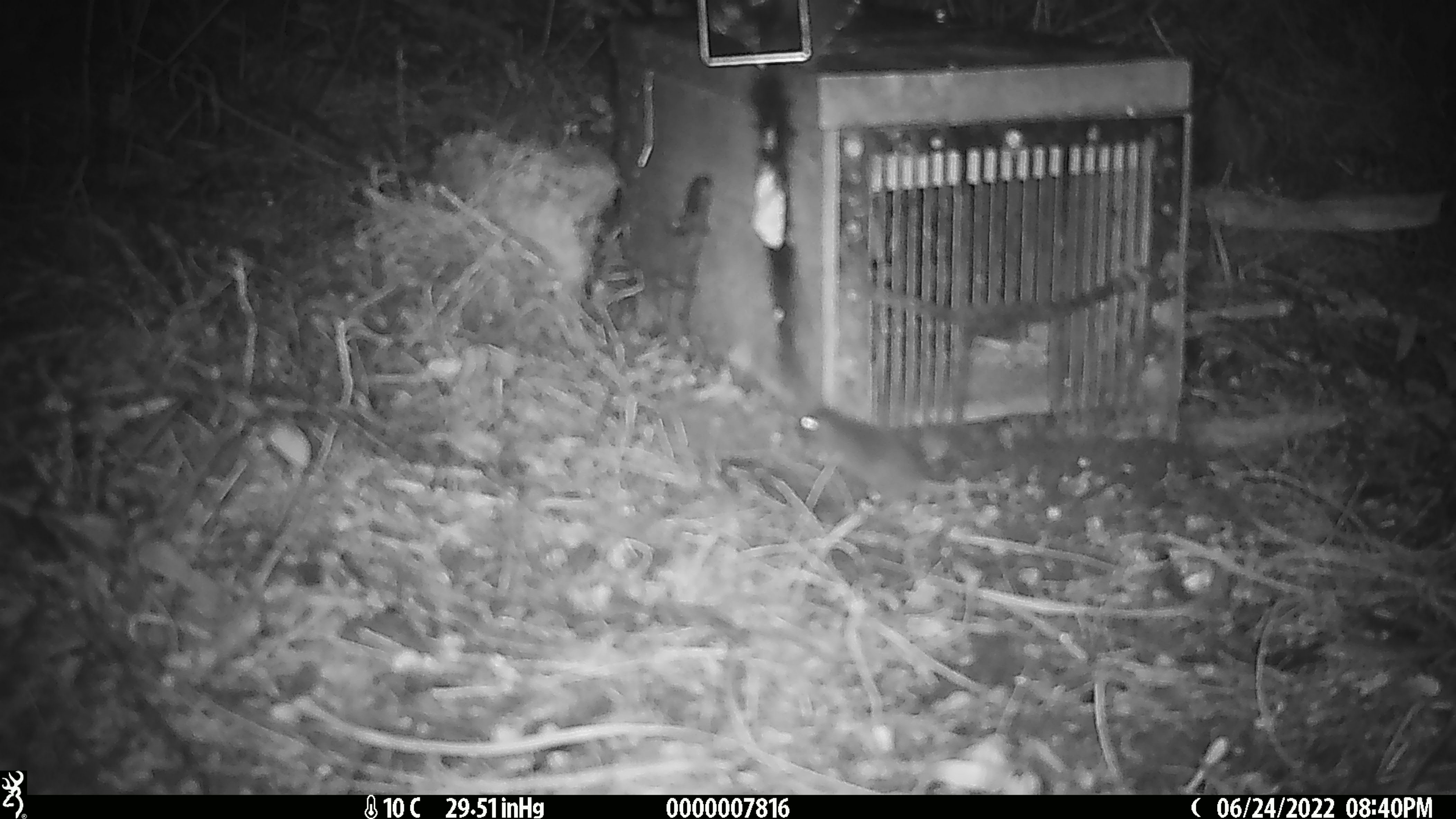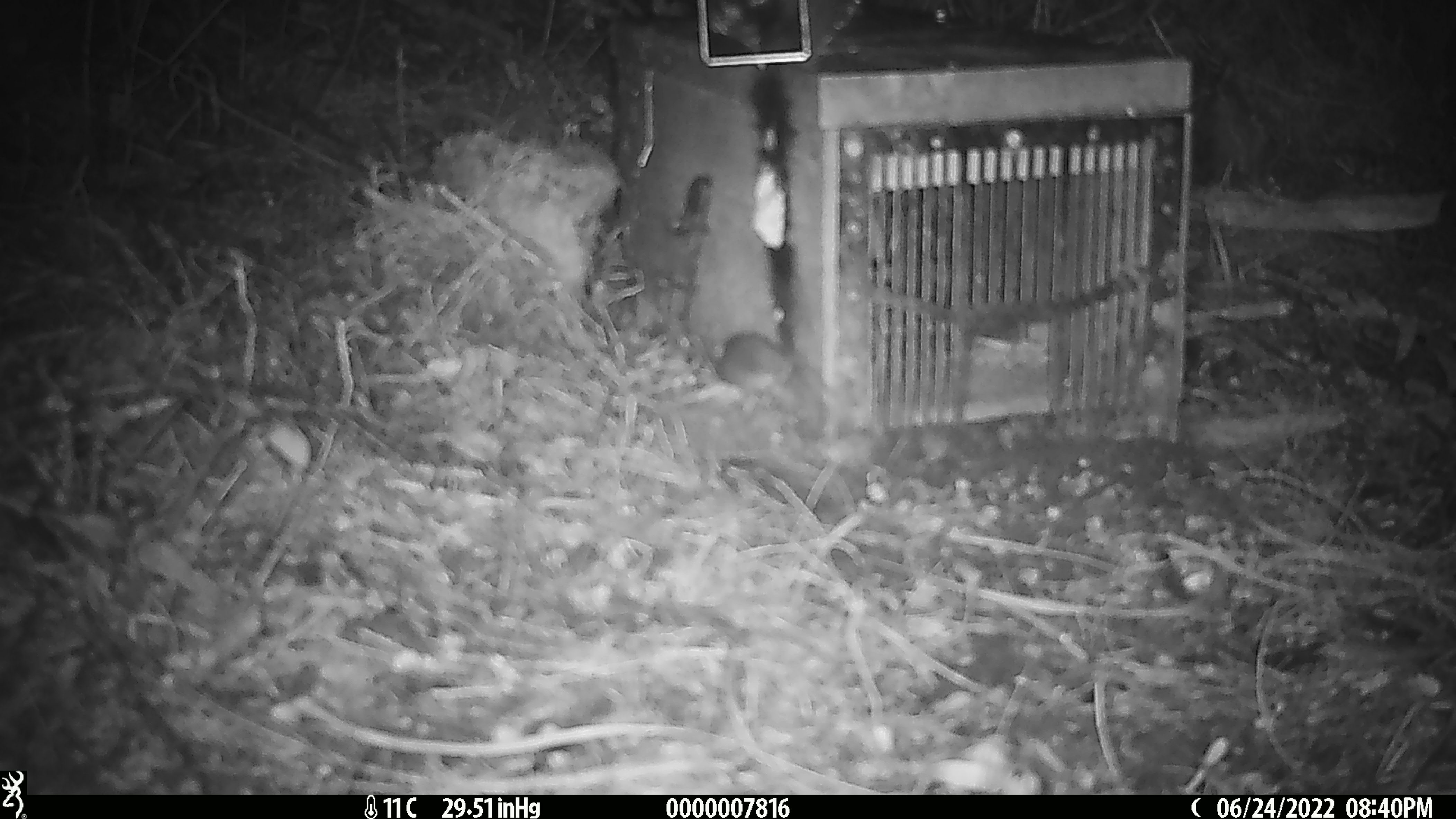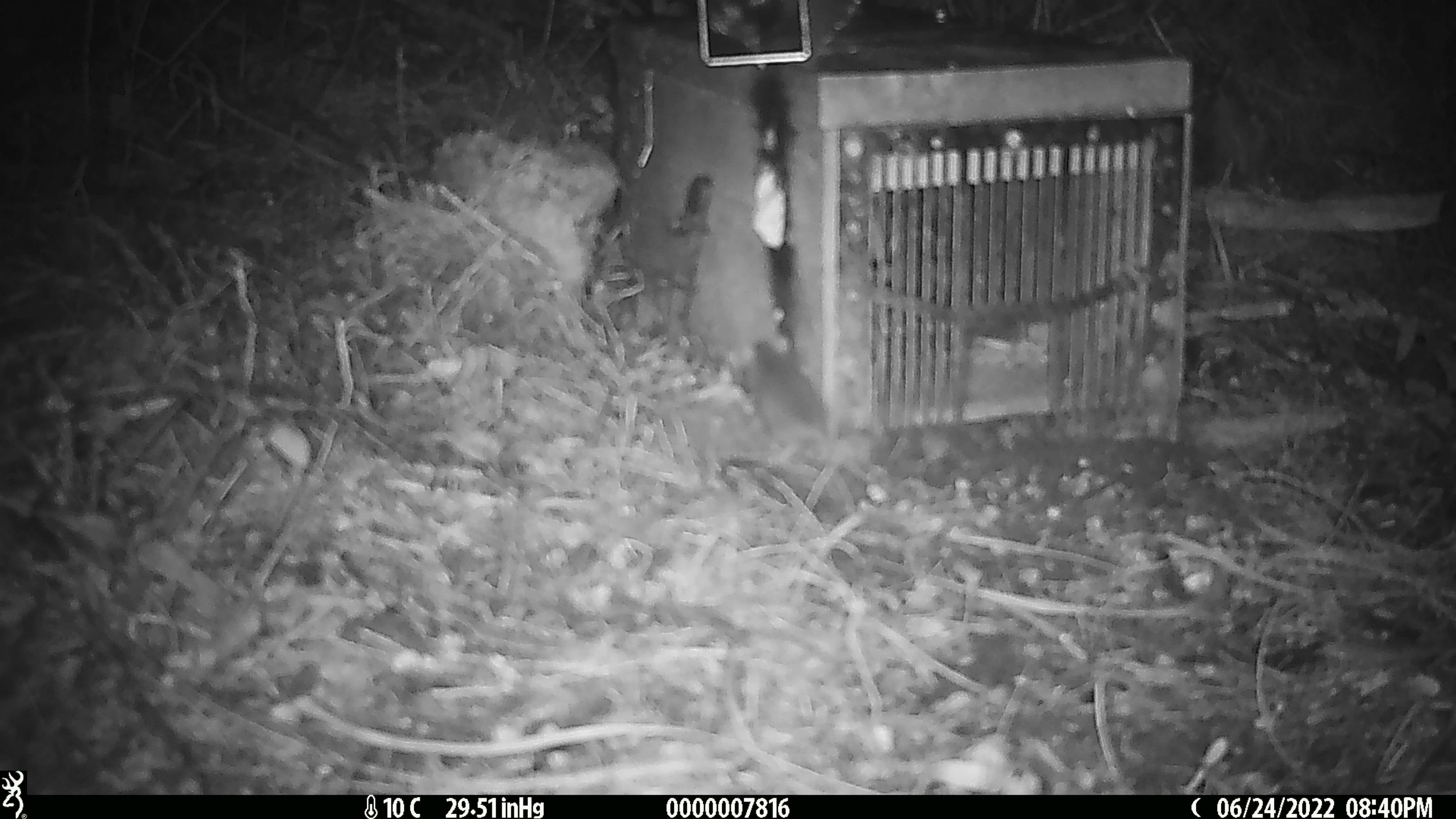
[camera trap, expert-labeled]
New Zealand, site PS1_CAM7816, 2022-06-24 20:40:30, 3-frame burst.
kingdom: Animalia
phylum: Chordata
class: Mammalia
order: Rodentia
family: Muridae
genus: Mus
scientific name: Mus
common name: mouse